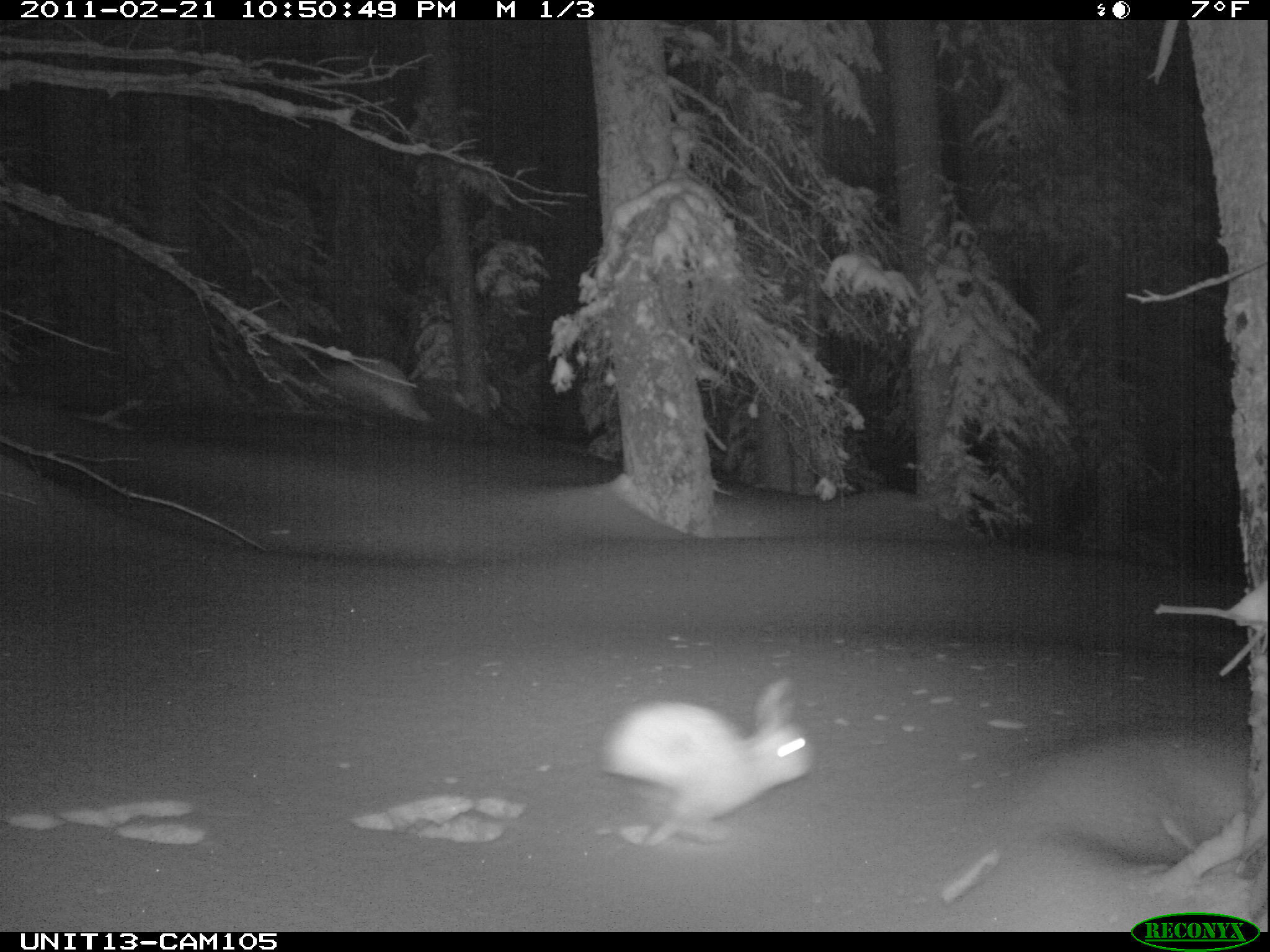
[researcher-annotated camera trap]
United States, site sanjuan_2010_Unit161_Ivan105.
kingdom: Animalia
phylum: Chordata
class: Mammalia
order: Lagomorpha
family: Leporidae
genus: Lepus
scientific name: Lepus americanus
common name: snowshoe hare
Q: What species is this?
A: Lepus americanus (snowshoe hare).